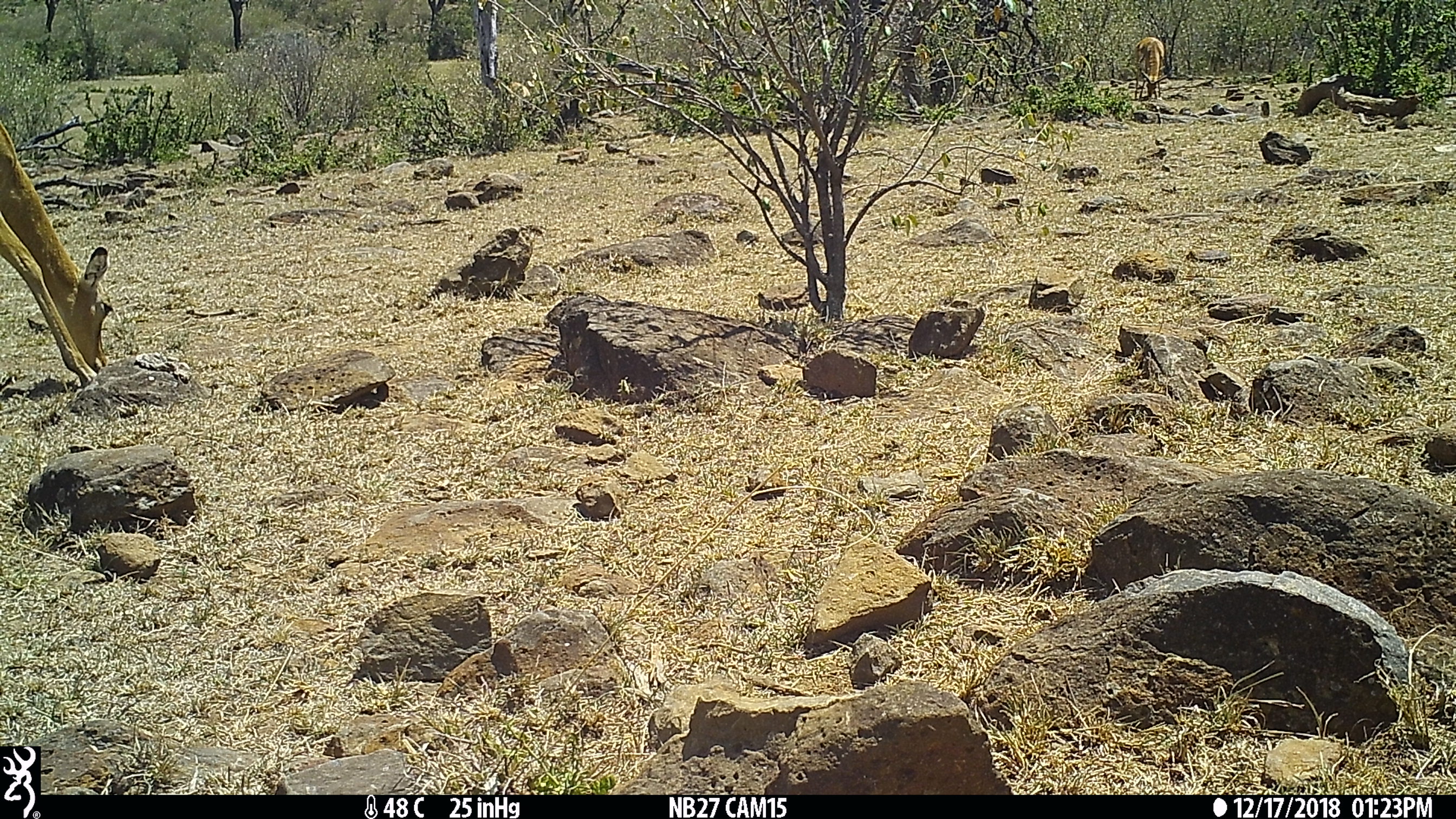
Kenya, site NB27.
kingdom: Animalia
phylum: Chordata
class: Mammalia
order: Artiodactyla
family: Bovidae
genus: Aepyceros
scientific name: Aepyceros melampus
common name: impala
Impala (Aepyceros melampus).